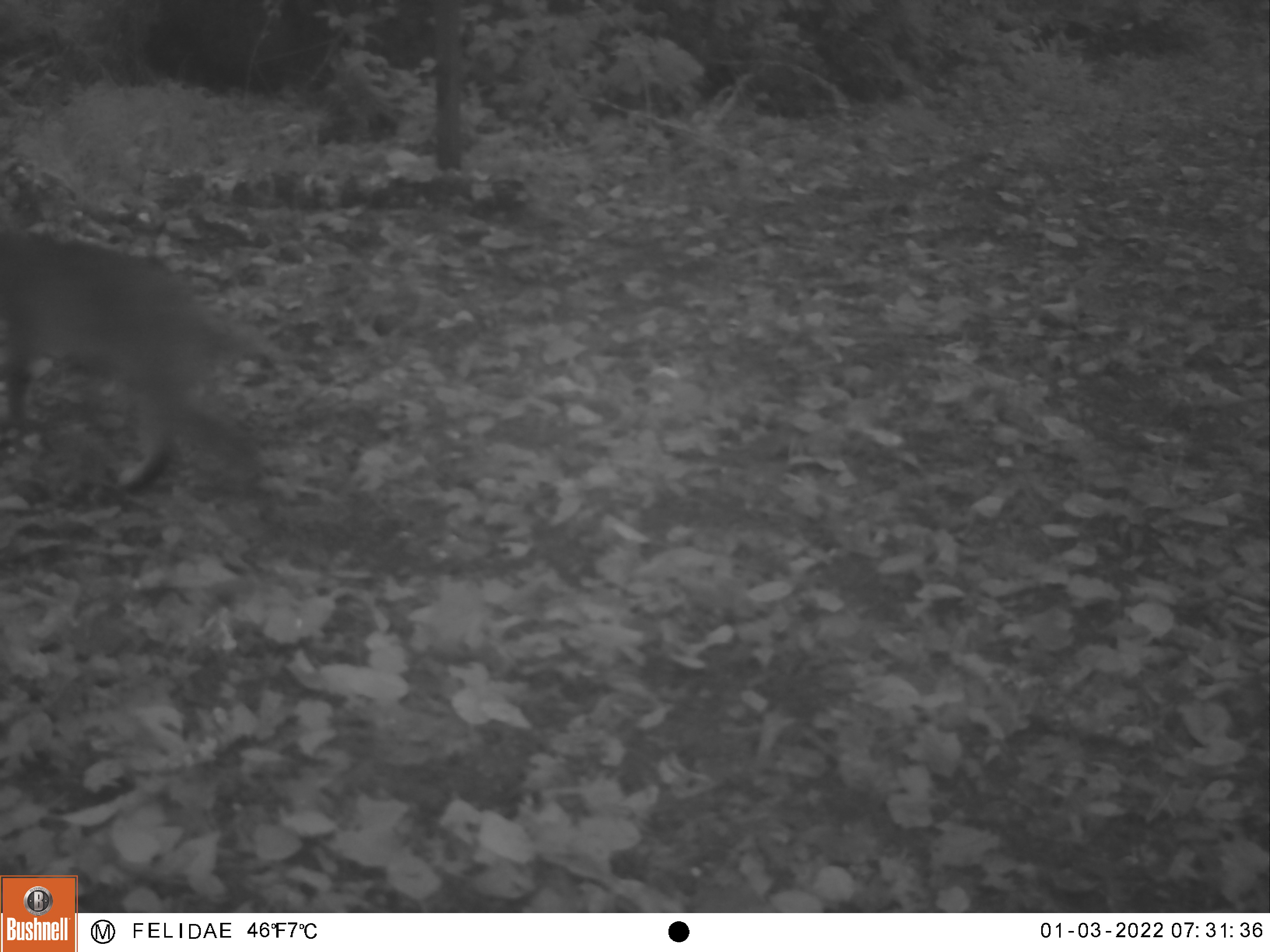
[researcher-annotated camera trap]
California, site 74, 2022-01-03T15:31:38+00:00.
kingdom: Animalia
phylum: Chordata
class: Mammalia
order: Carnivora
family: Felidae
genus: Lynx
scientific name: Lynx rufus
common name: bobcat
Bobcat (Lynx rufus).